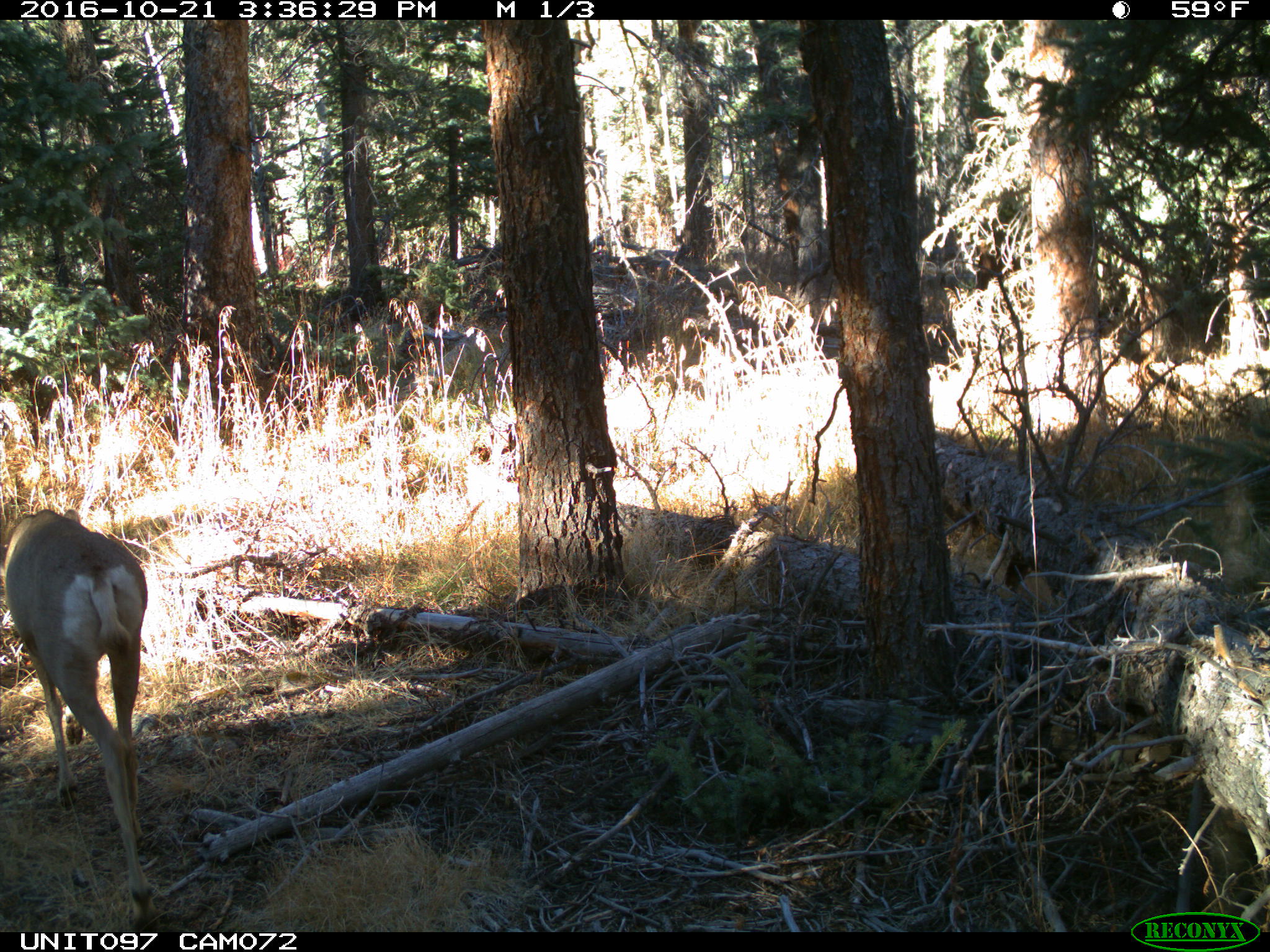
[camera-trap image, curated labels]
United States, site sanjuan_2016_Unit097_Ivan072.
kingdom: Animalia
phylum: Chordata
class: Mammalia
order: Artiodactyla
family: Cervidae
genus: Odocoileus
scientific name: Odocoileus hemionus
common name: mule deer